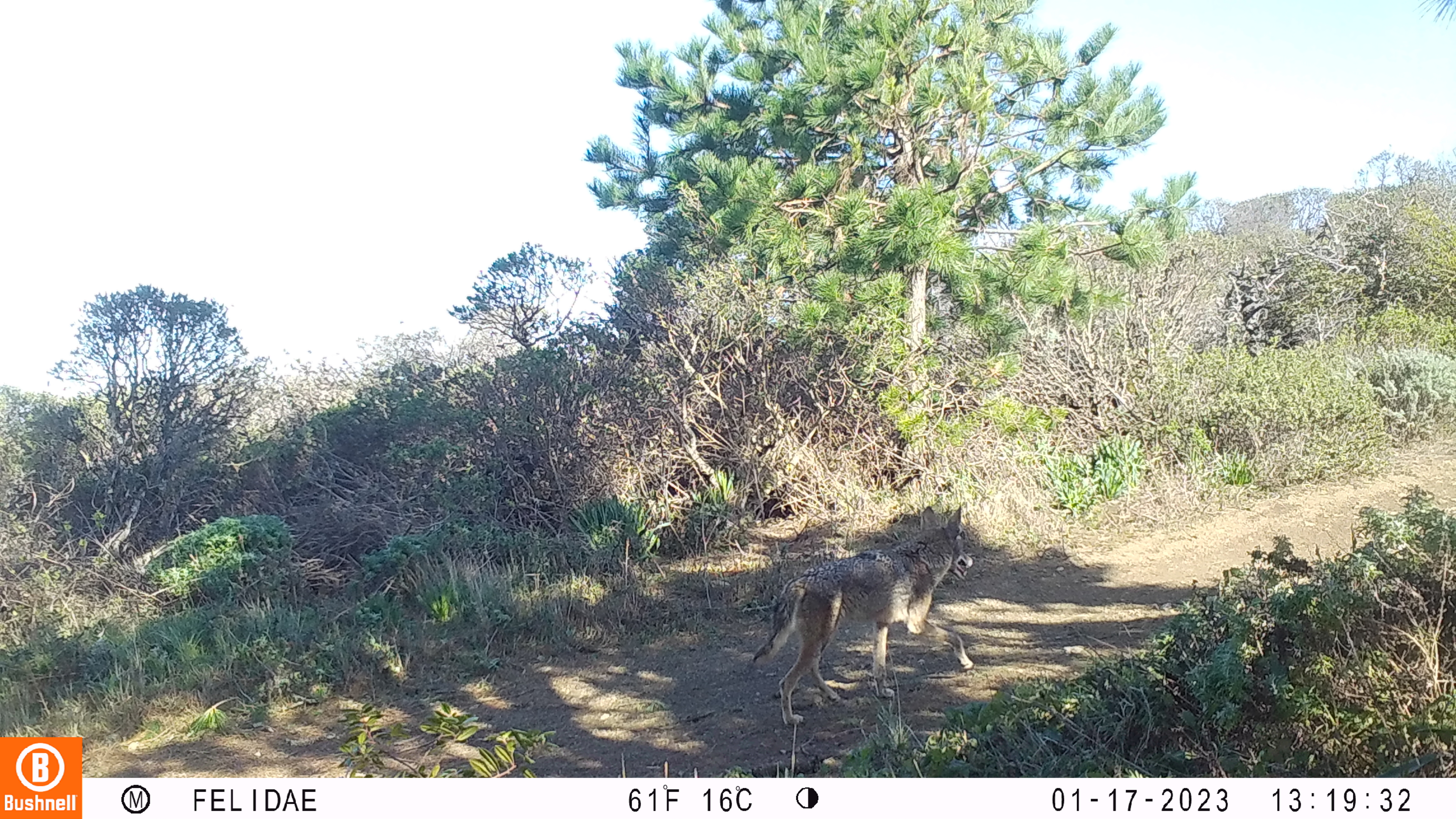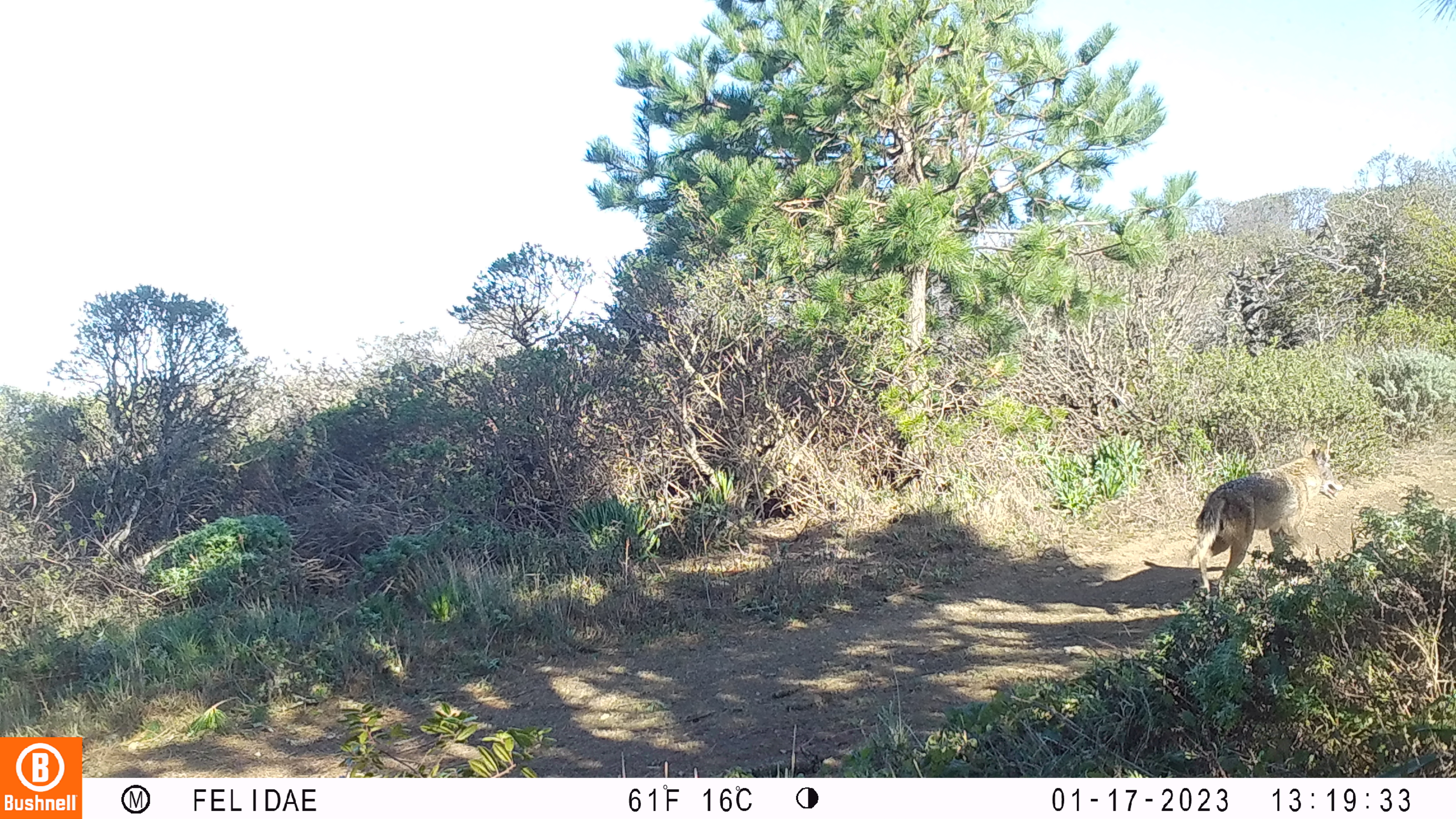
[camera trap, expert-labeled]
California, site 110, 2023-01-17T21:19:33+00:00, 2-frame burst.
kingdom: Animalia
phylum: Chordata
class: Mammalia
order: Carnivora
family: Canidae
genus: Canis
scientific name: Canis latrans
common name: coyote